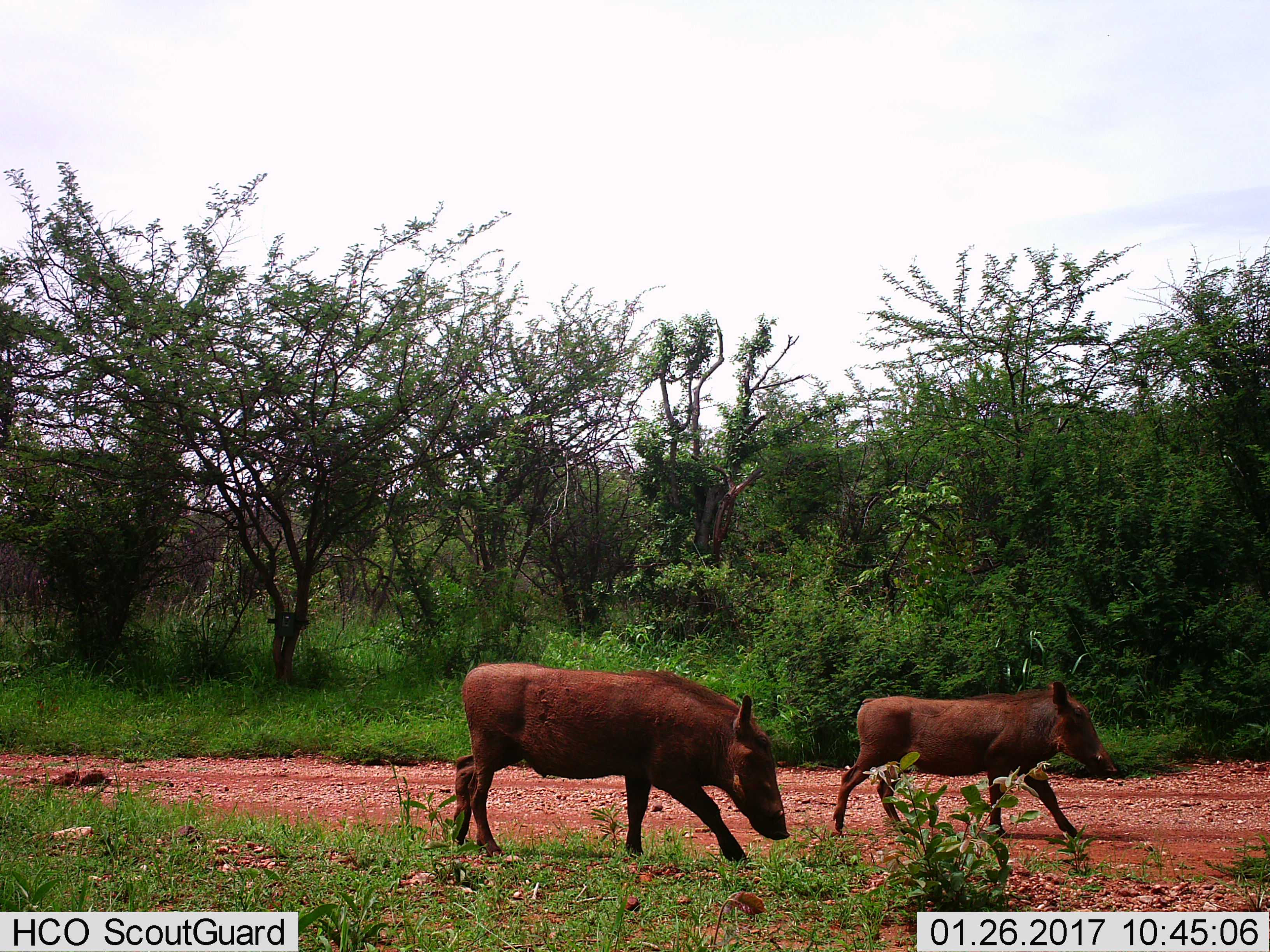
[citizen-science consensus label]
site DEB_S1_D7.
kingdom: Animalia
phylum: Chordata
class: Mammalia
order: Artiodactyla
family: Suidae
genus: Phacochoerus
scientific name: Phacochoerus africanus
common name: warthog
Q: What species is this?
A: Warthog (Phacochoerus africanus).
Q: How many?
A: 2.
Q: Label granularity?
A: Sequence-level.